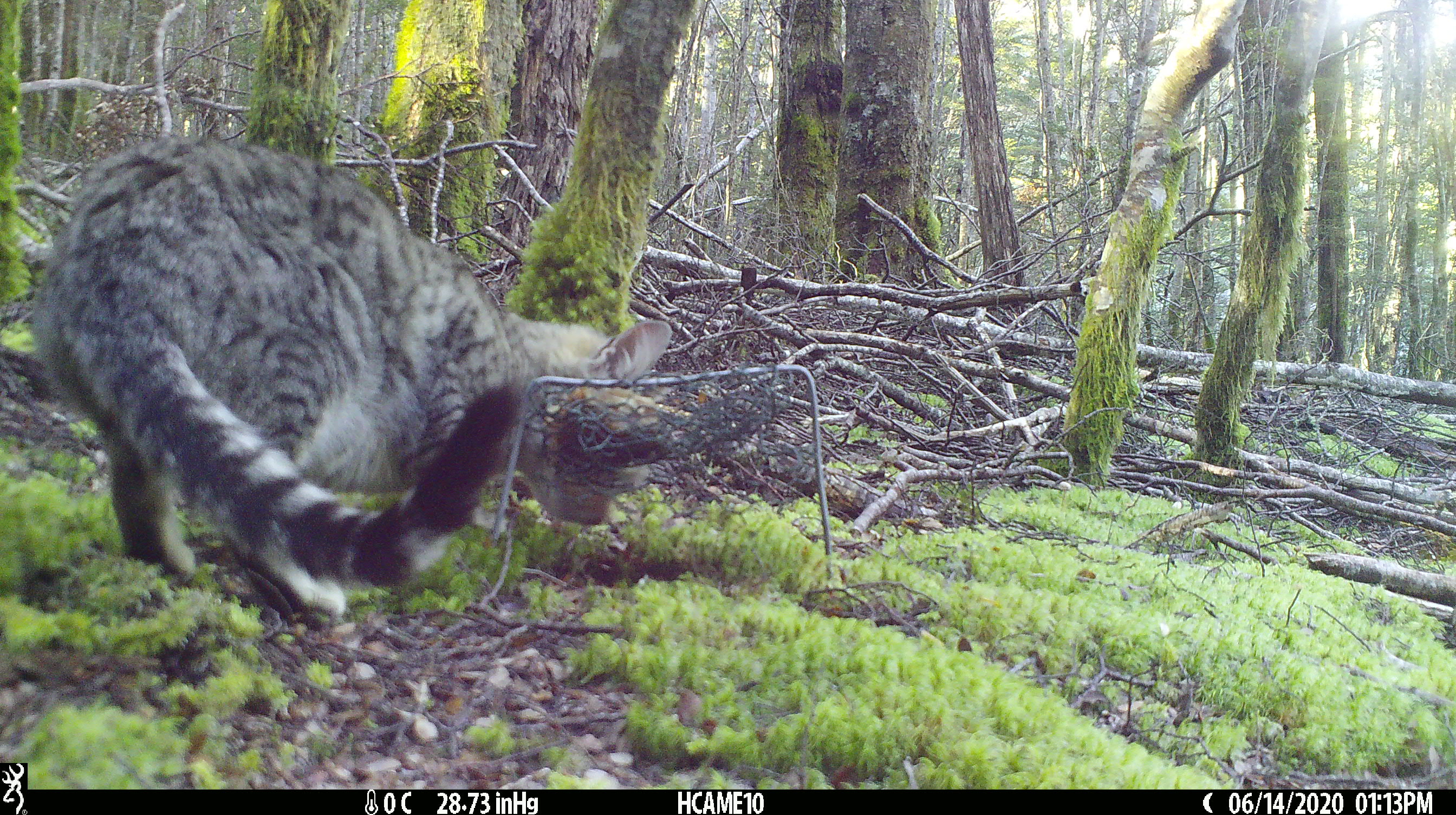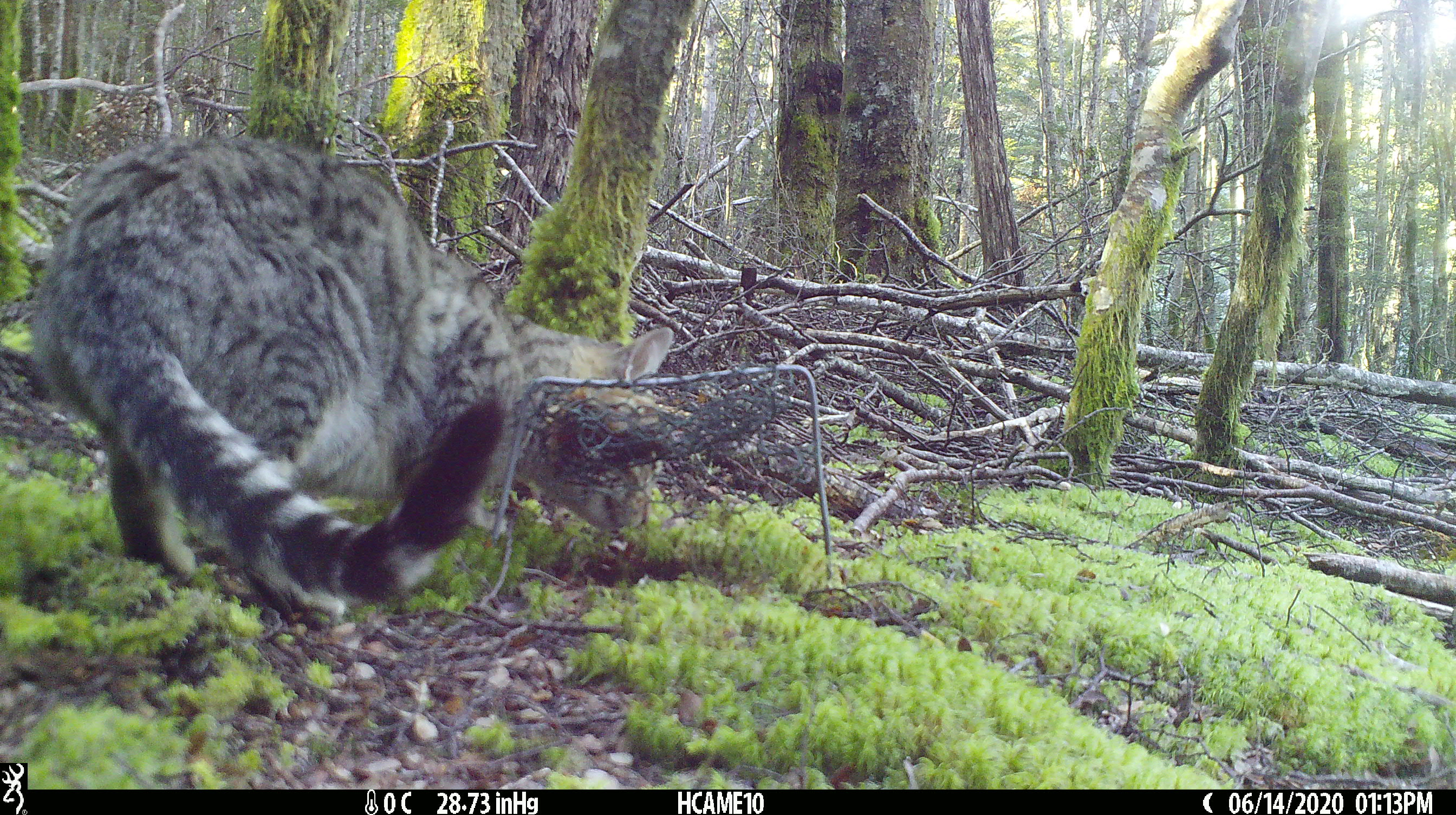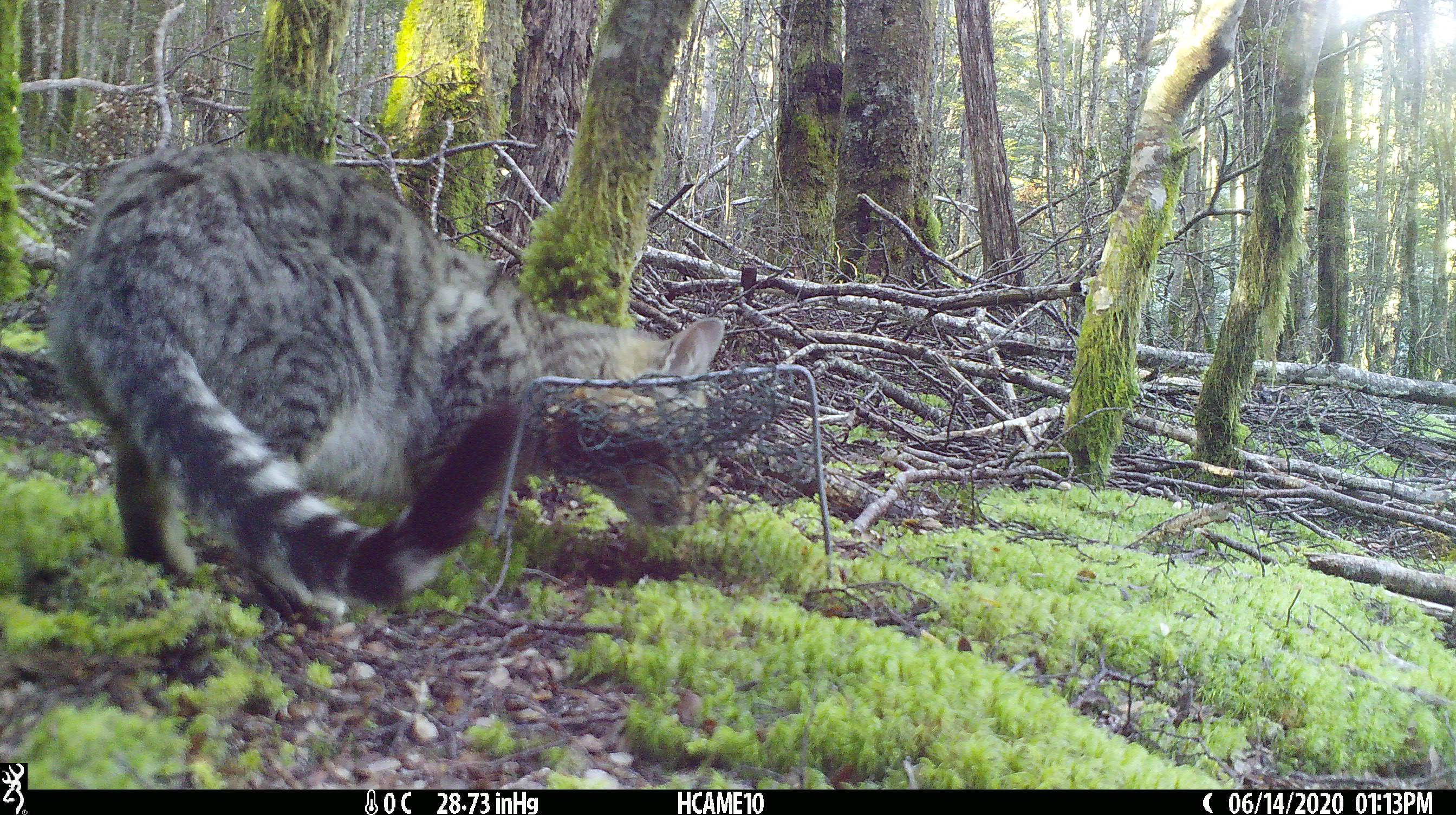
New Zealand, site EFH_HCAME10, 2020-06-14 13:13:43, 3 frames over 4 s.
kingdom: Animalia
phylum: Chordata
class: Mammalia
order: Carnivora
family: Felidae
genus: Felis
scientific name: Felis catus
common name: domestic cat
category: cat